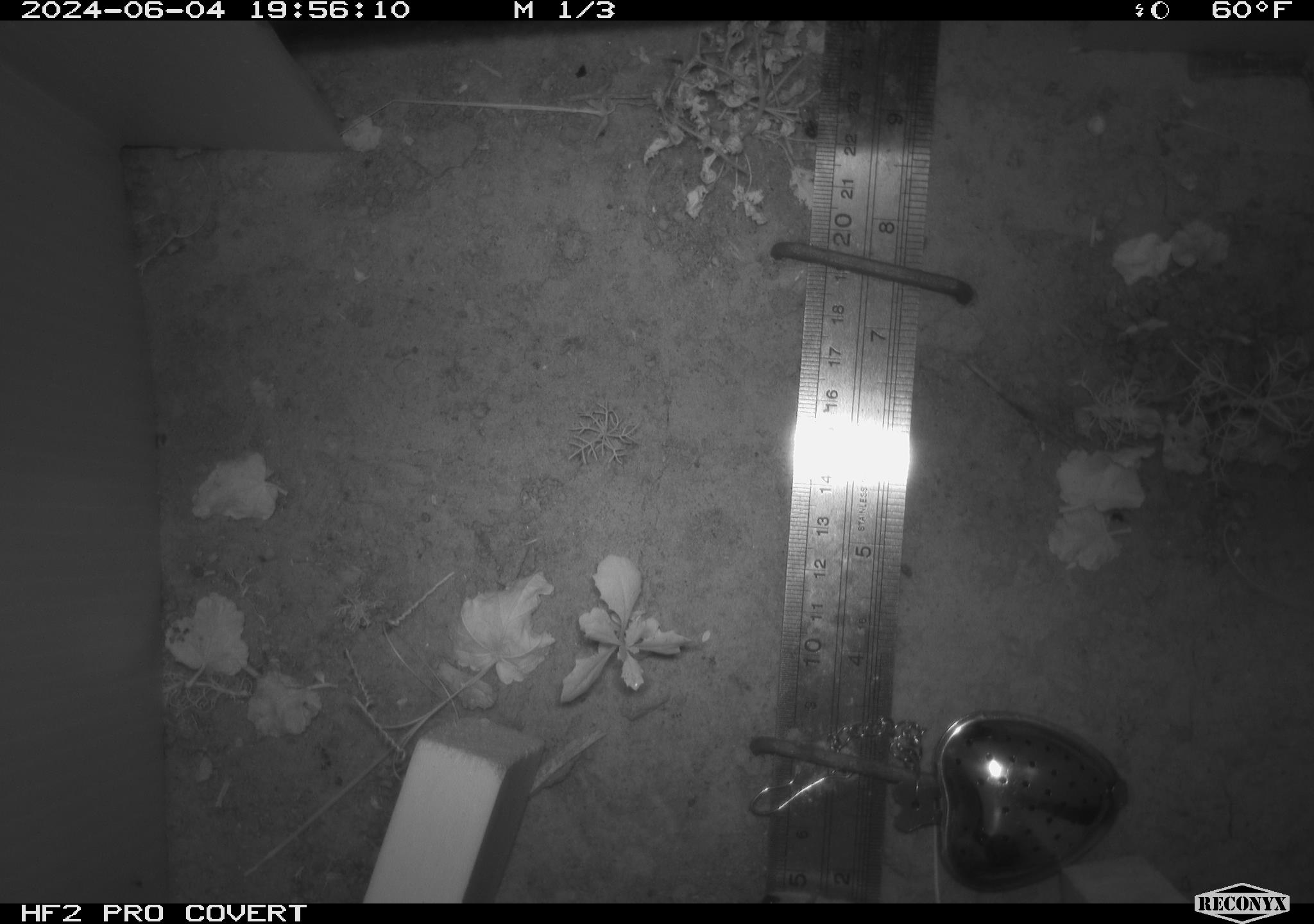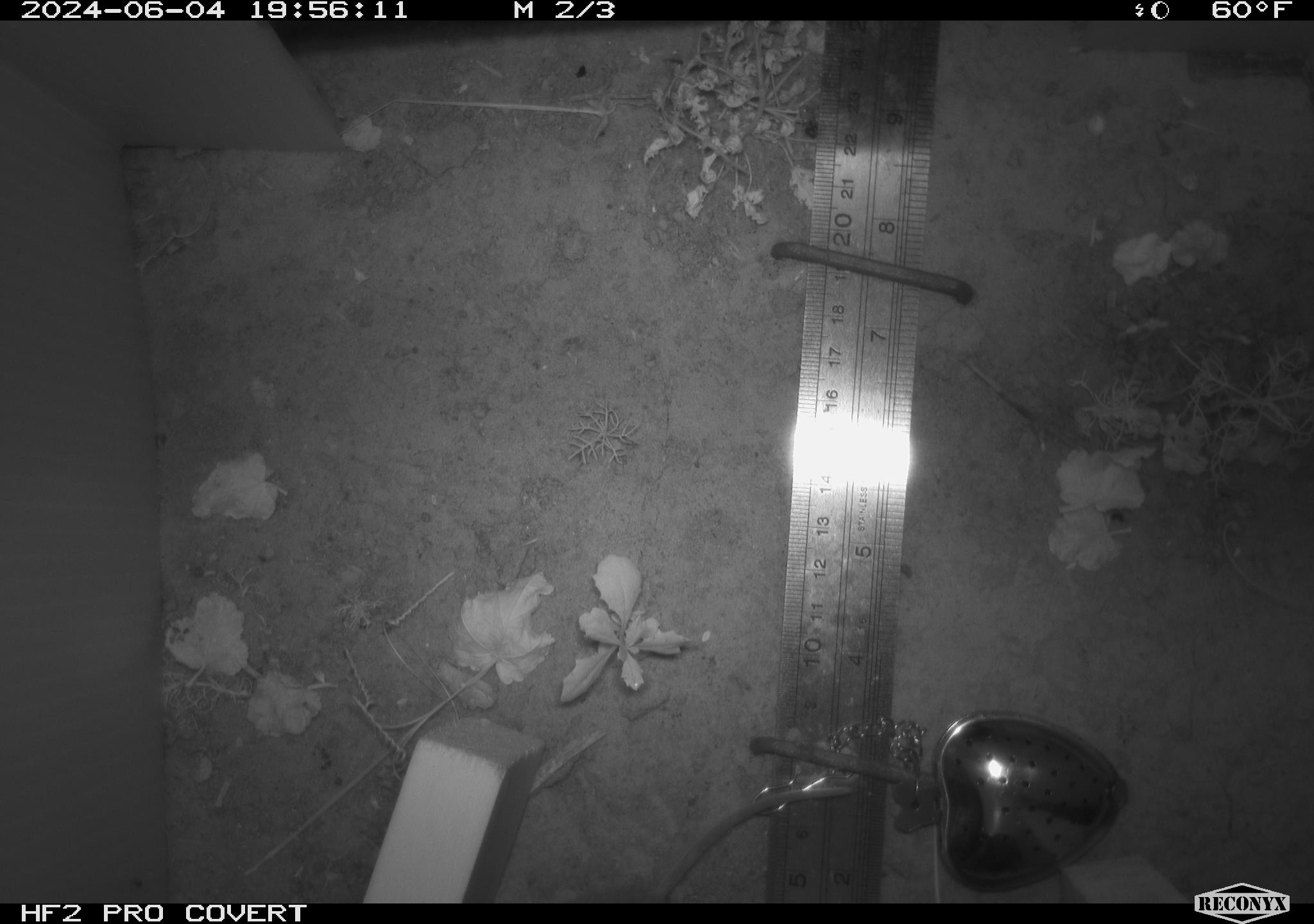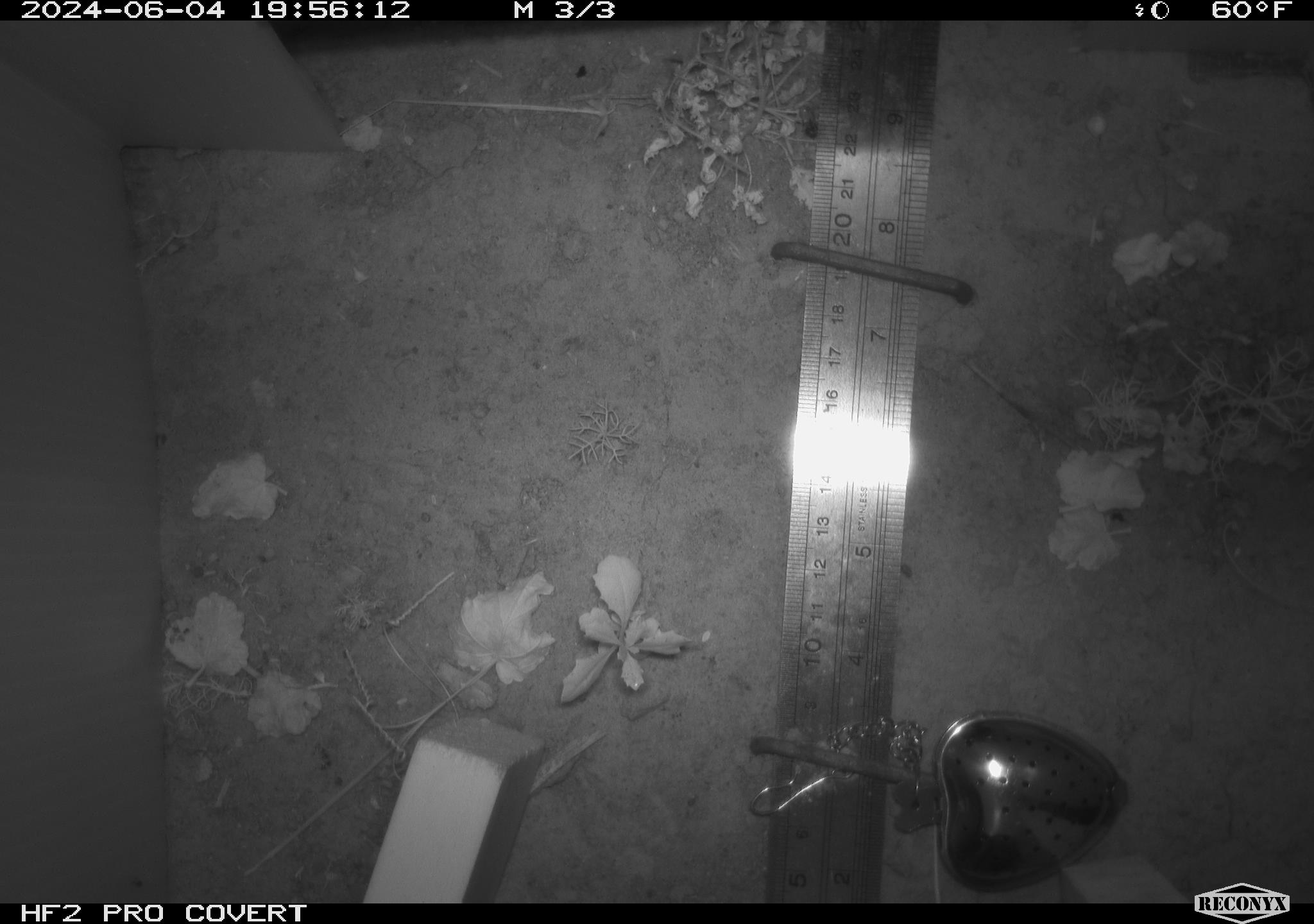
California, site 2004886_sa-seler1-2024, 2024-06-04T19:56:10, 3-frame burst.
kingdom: Animalia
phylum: Chordata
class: Mammalia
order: Rodentia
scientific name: Rodentia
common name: mouse species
Mouse species (Rodentia).